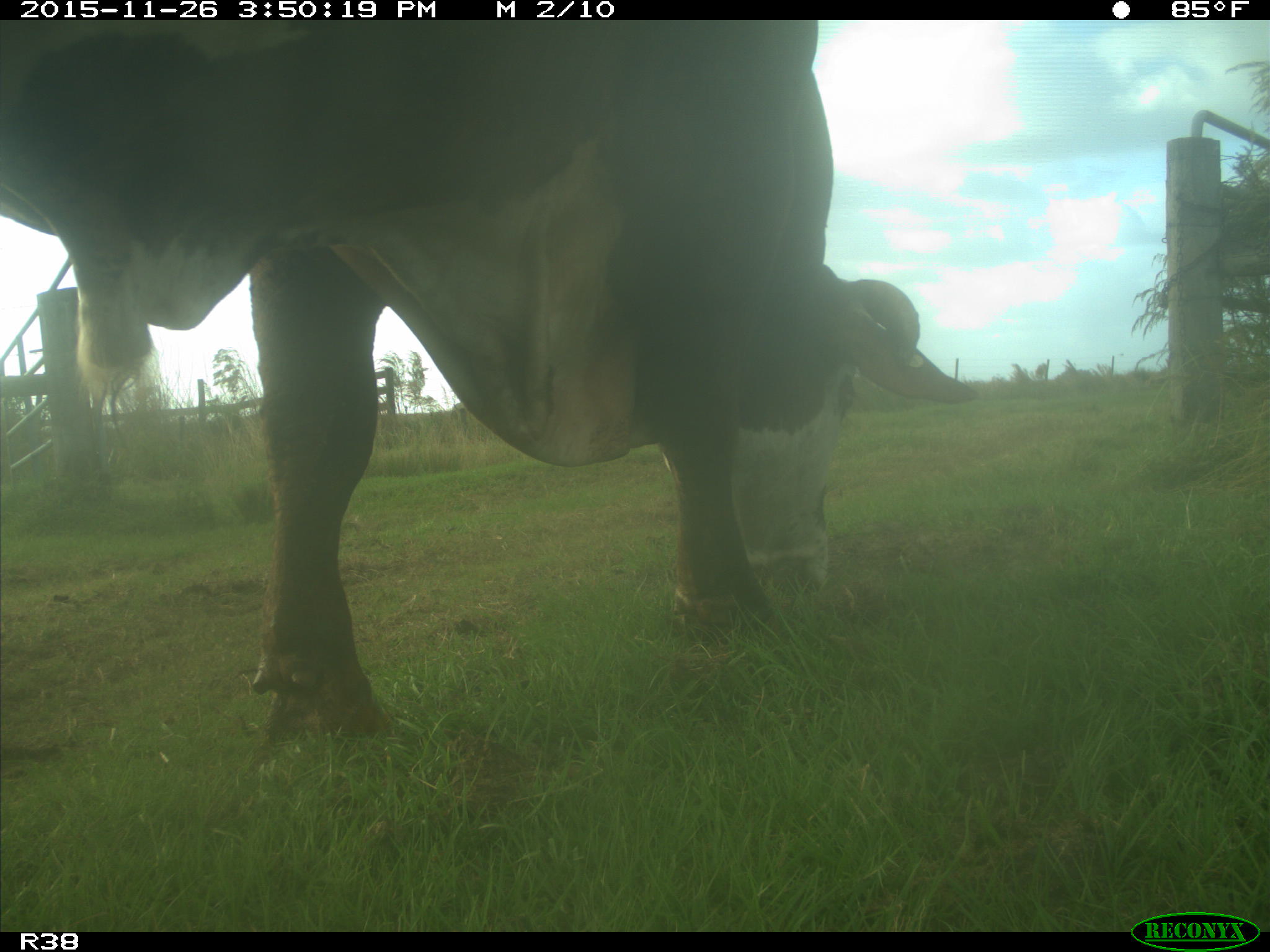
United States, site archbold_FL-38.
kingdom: Animalia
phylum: Chordata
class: Mammalia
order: Artiodactyla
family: Bovidae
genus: Bos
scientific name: Bos taurus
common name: domestic cow